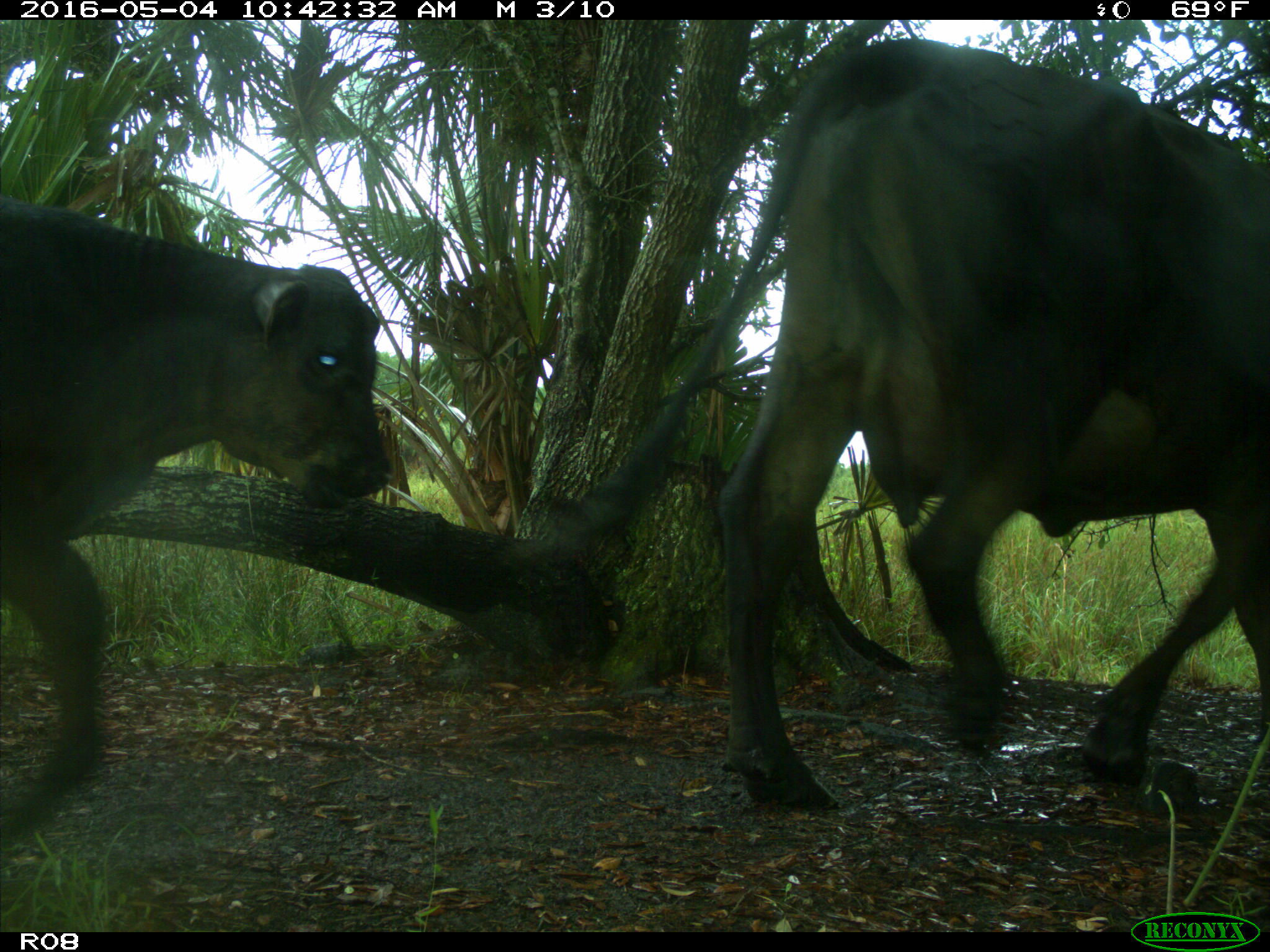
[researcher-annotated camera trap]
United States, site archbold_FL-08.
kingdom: Animalia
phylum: Chordata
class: Mammalia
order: Artiodactyla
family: Bovidae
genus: Bos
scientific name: Bos taurus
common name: domestic cow